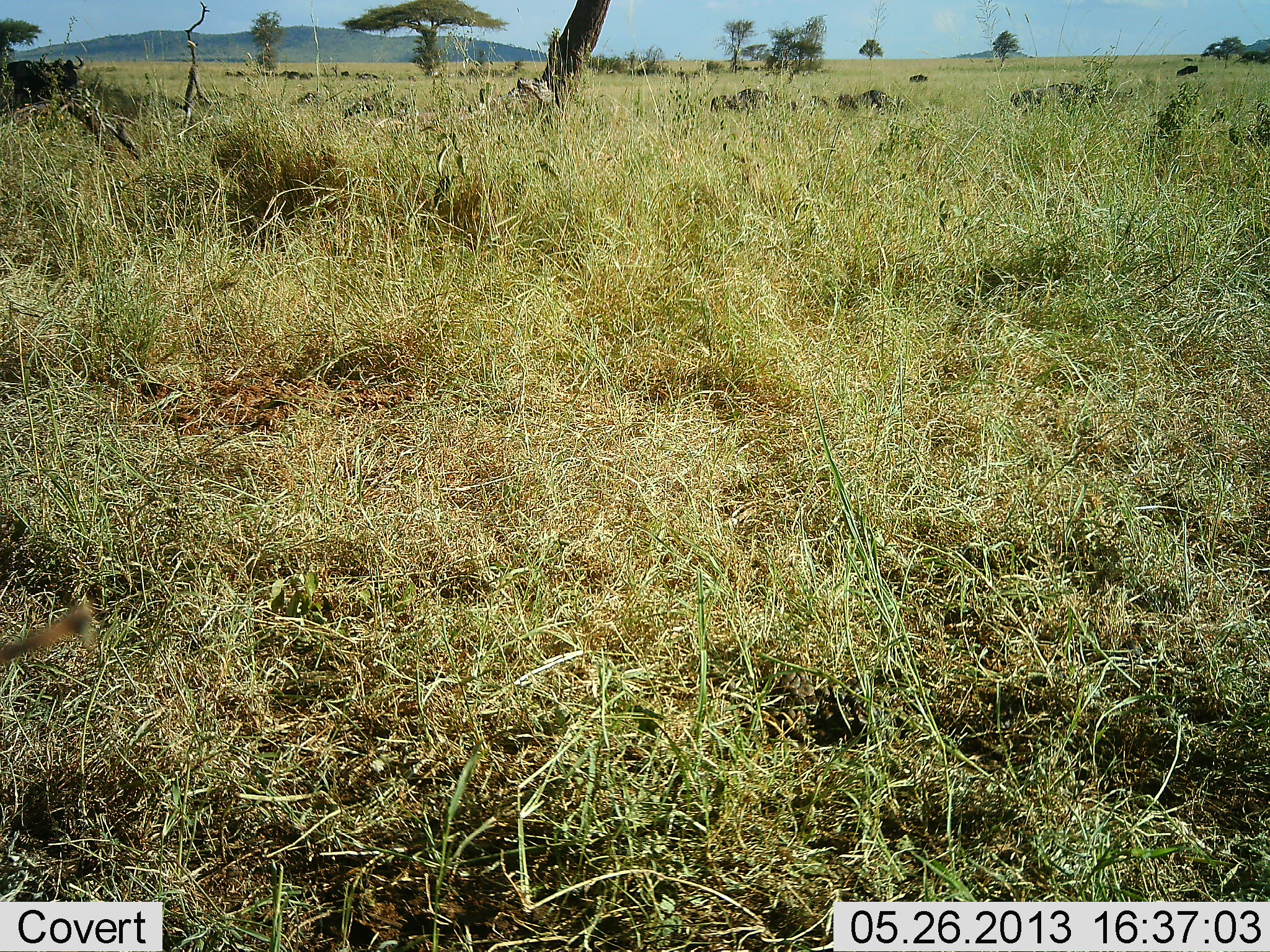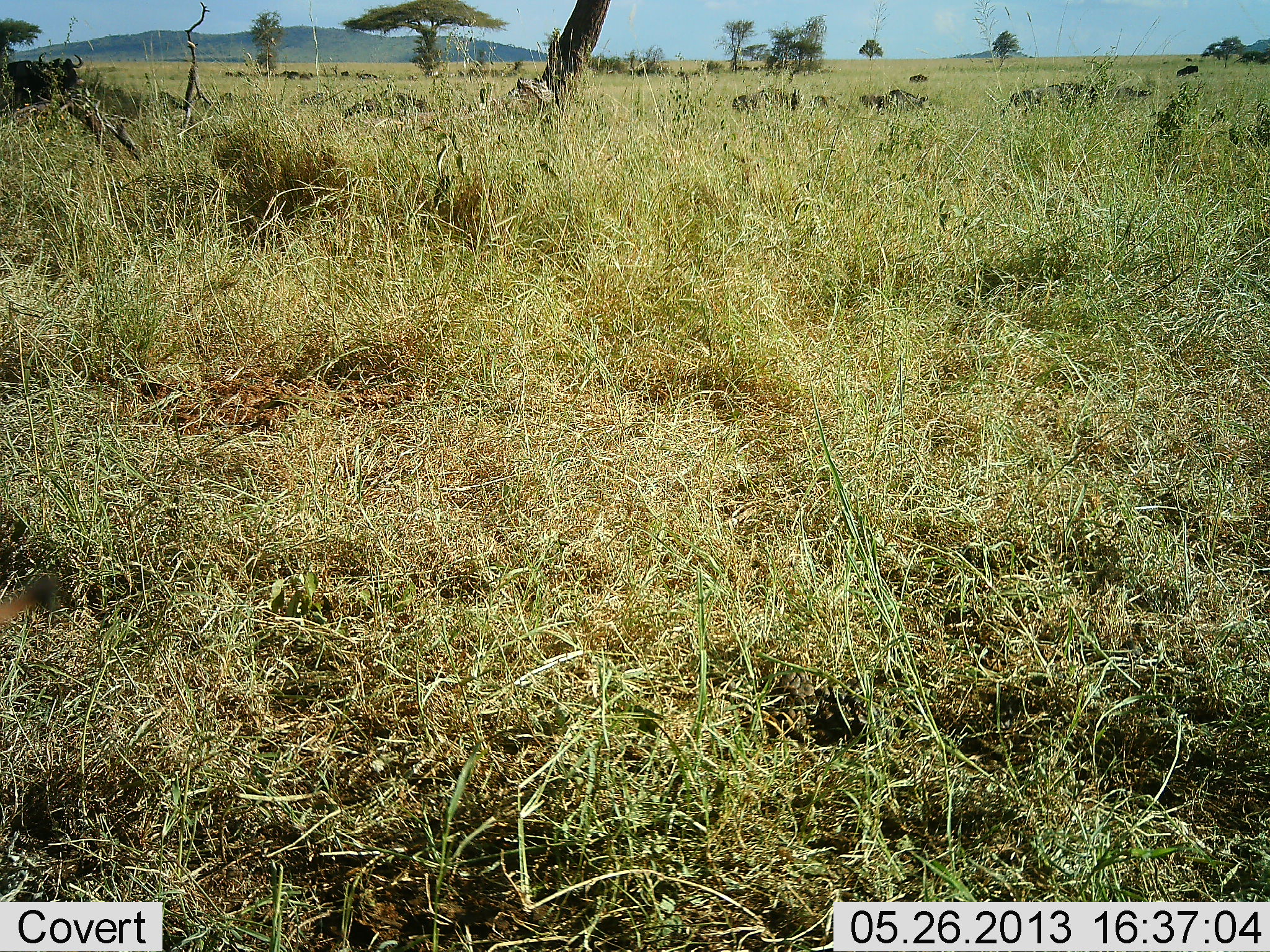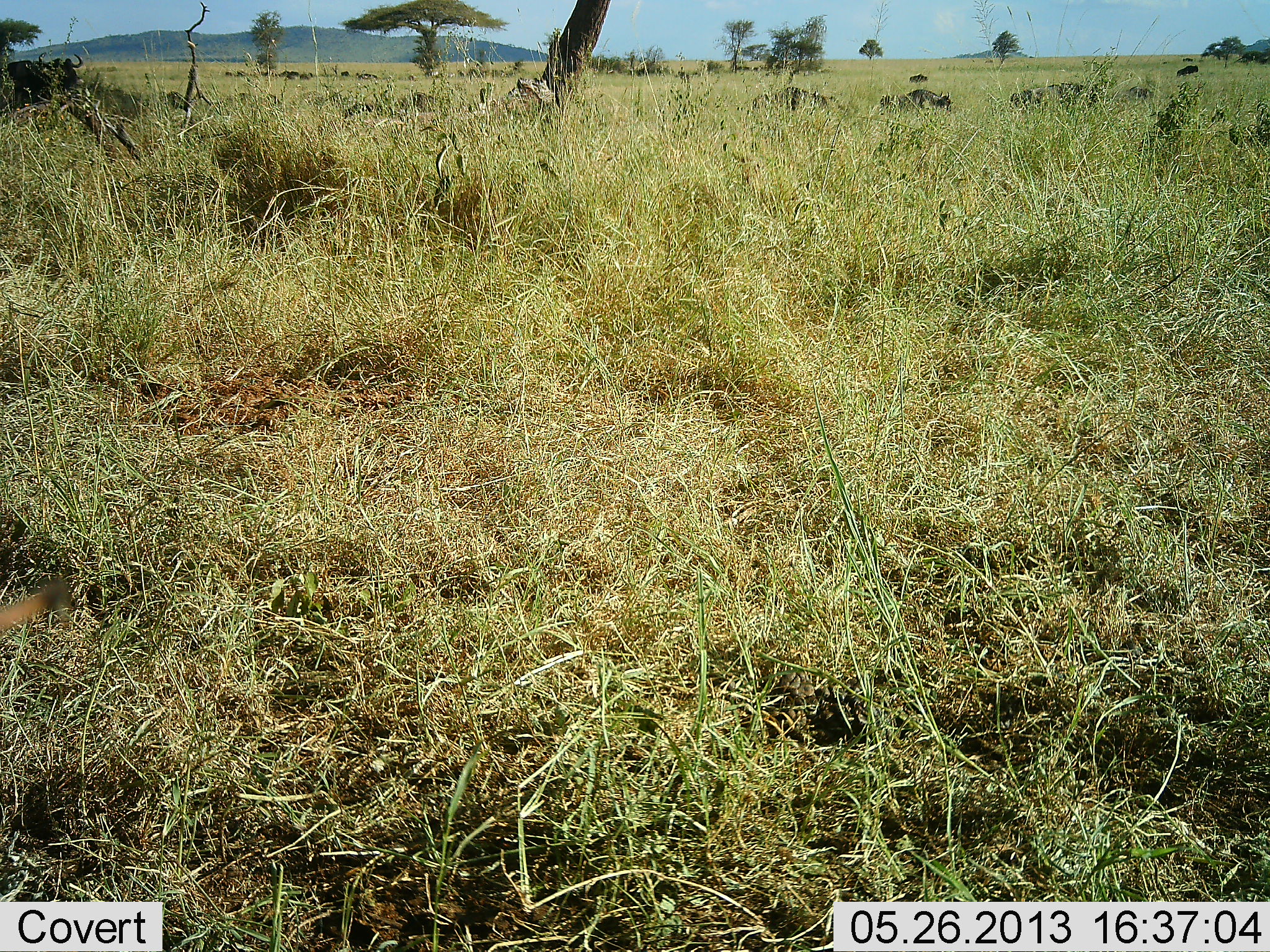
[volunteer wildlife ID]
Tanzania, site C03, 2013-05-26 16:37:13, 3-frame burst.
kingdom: Animalia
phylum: Chordata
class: Mammalia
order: Artiodactyla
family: Bovidae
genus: Connochaetes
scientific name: Connochaetes taurinus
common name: blue wildebeest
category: wildebeest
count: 11-50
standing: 27%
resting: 0%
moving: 93%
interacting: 0%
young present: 0%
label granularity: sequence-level